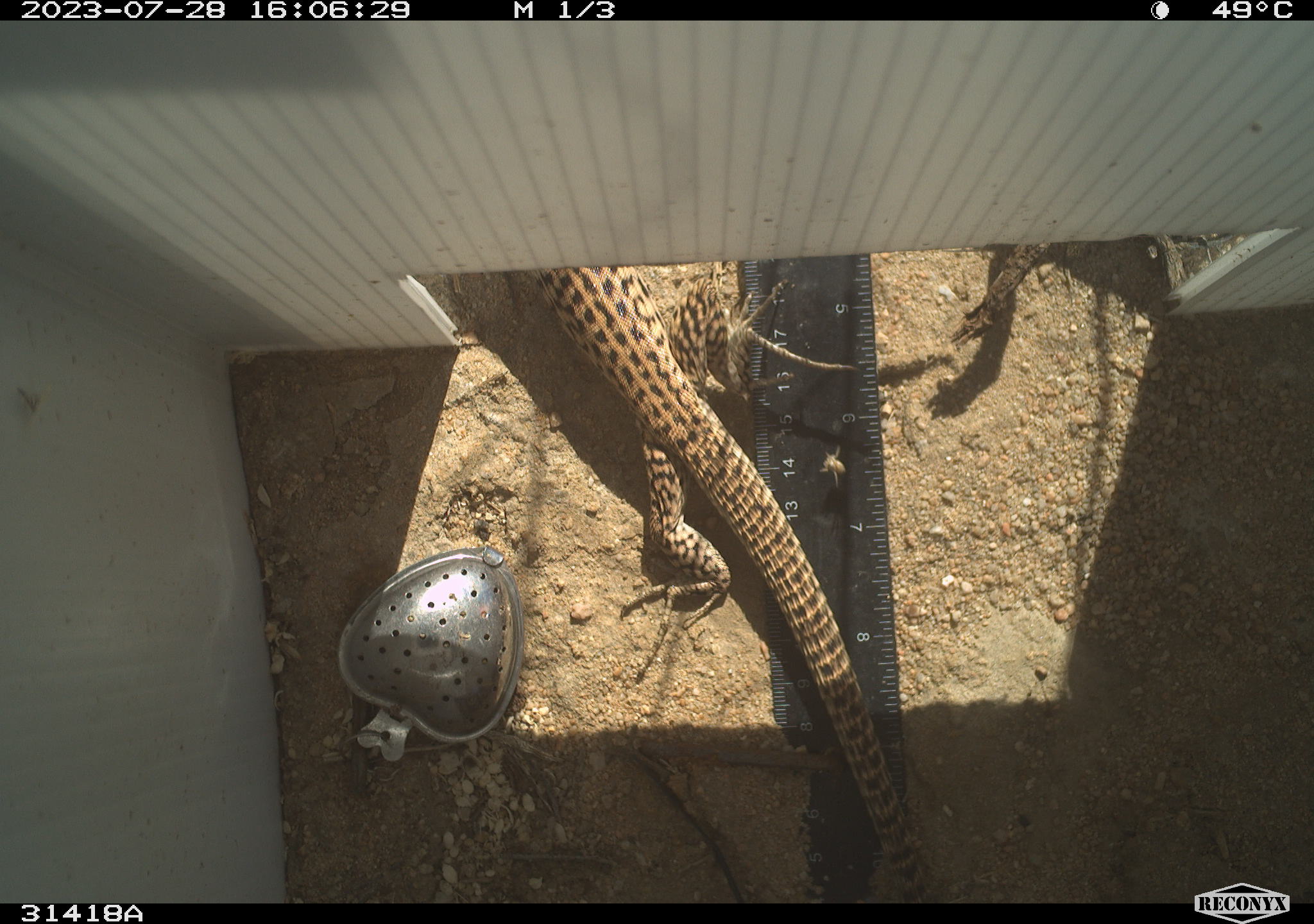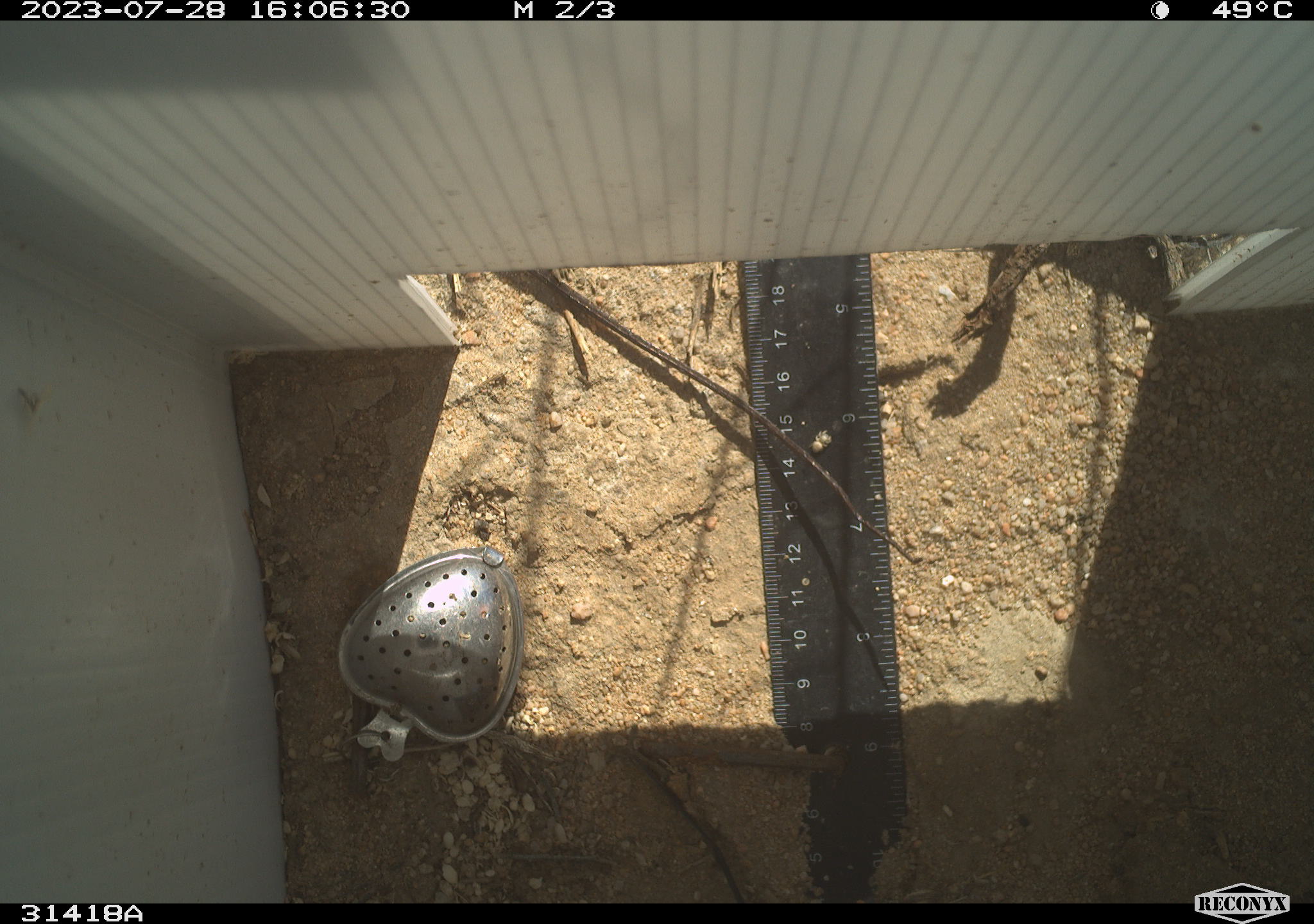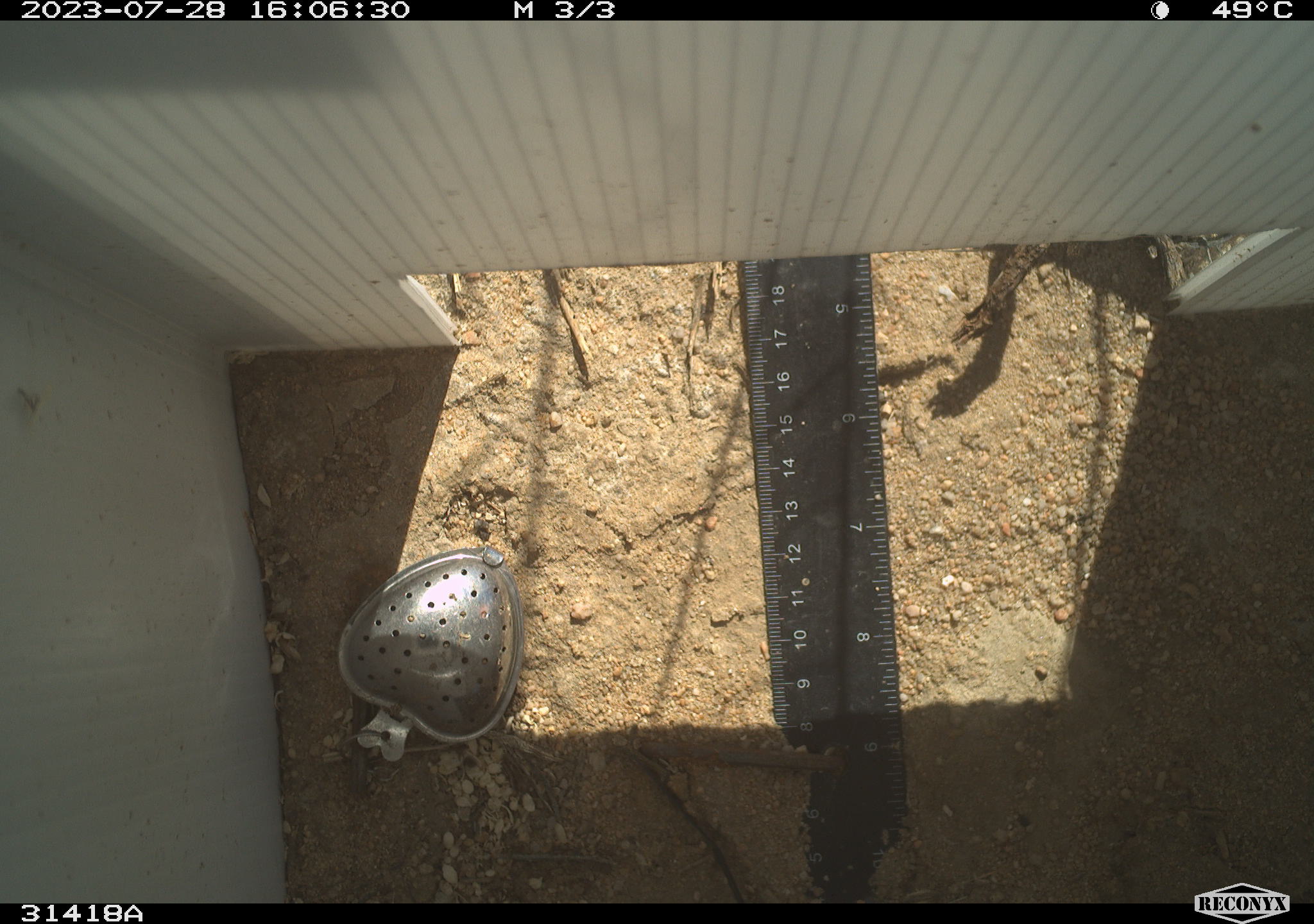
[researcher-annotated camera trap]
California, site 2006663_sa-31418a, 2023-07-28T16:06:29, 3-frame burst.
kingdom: Animalia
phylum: Chordata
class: Reptilia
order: Squamata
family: Teiidae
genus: Aspidoscelis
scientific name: Aspidoscelis tigris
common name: western whiptail